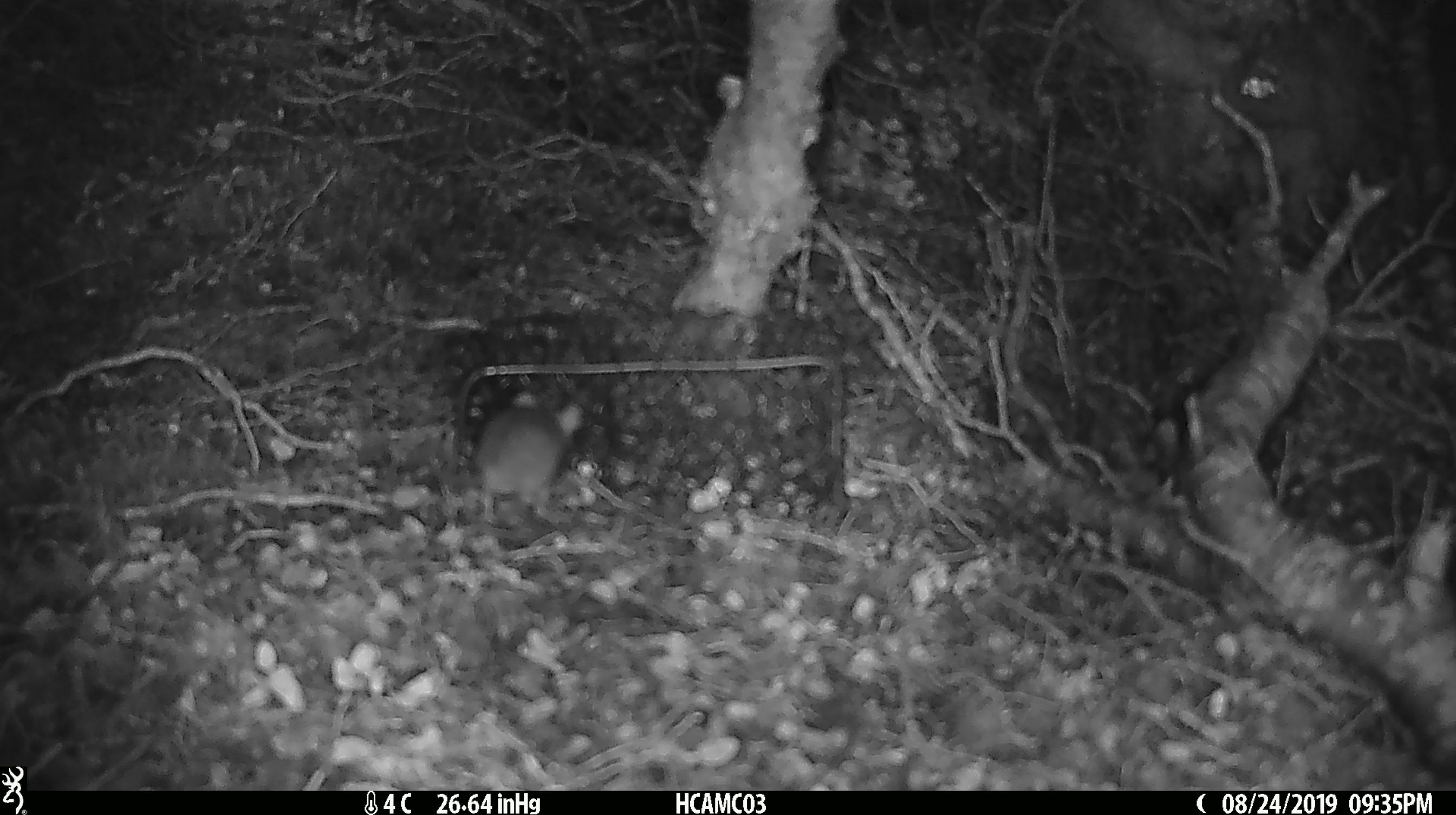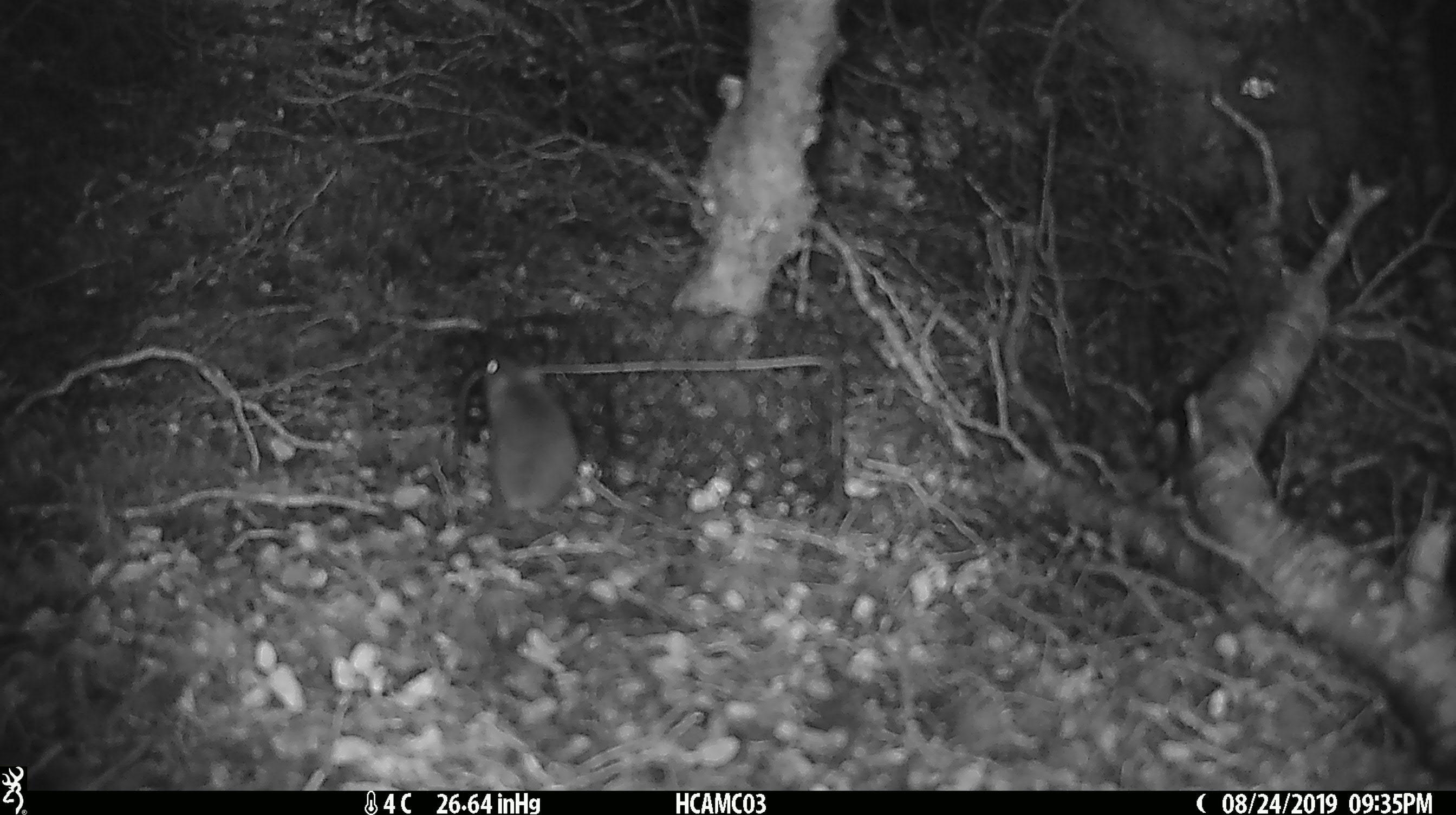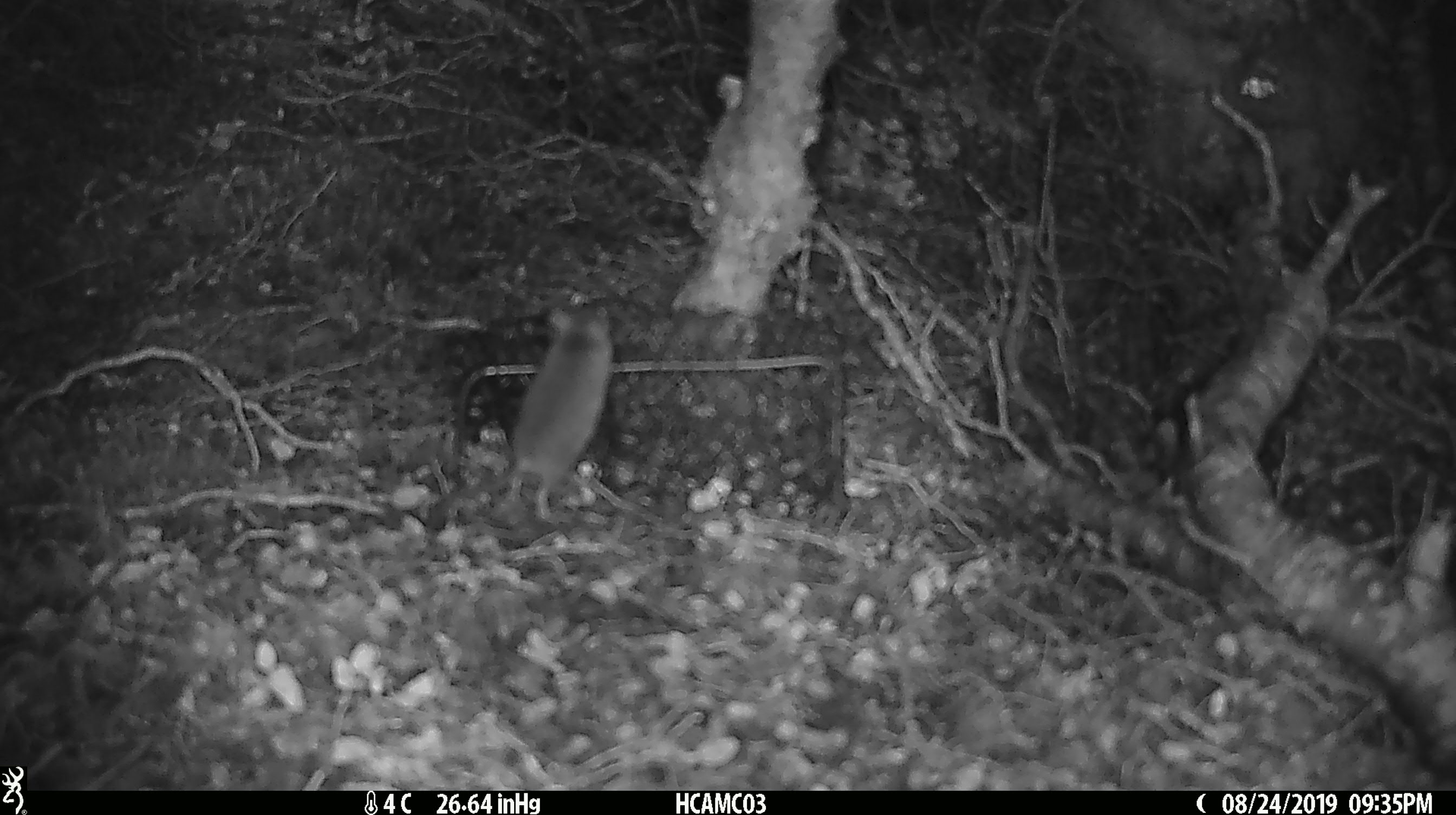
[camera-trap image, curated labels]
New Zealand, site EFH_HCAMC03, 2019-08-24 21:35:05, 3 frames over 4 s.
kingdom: Animalia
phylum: Chordata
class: Mammalia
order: Rodentia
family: Muridae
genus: Mus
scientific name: Mus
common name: mouse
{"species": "mouse (Mus)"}